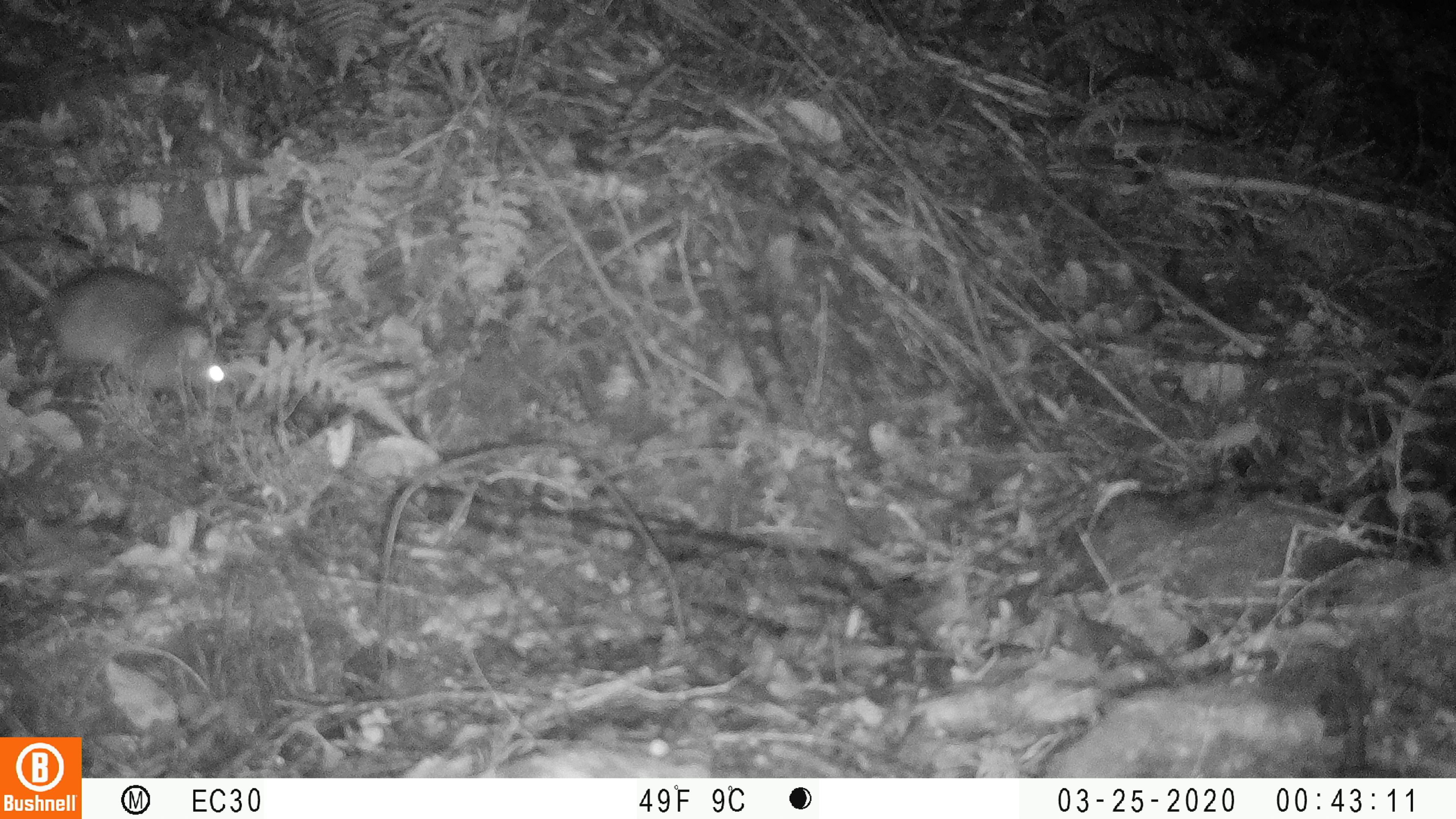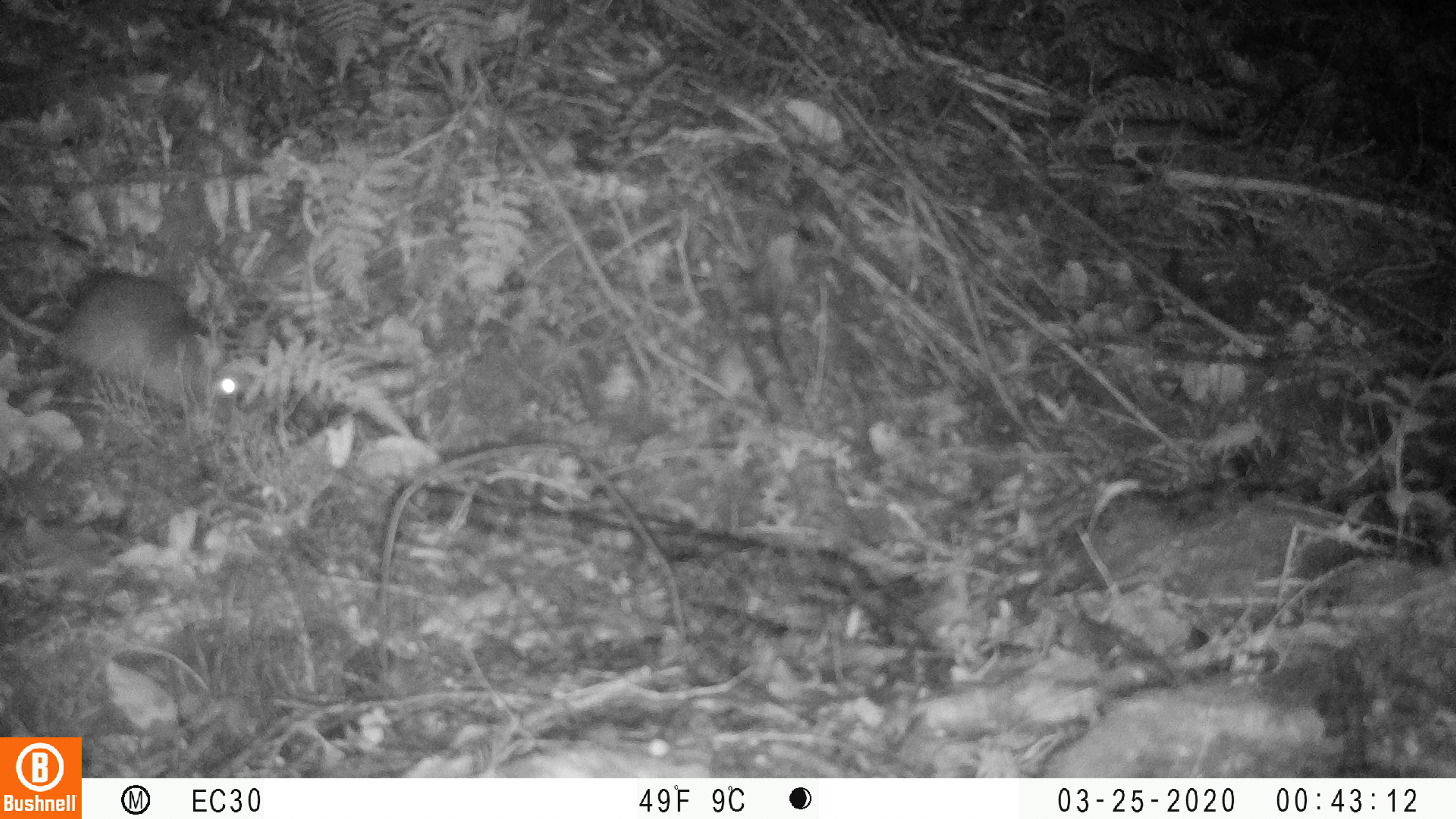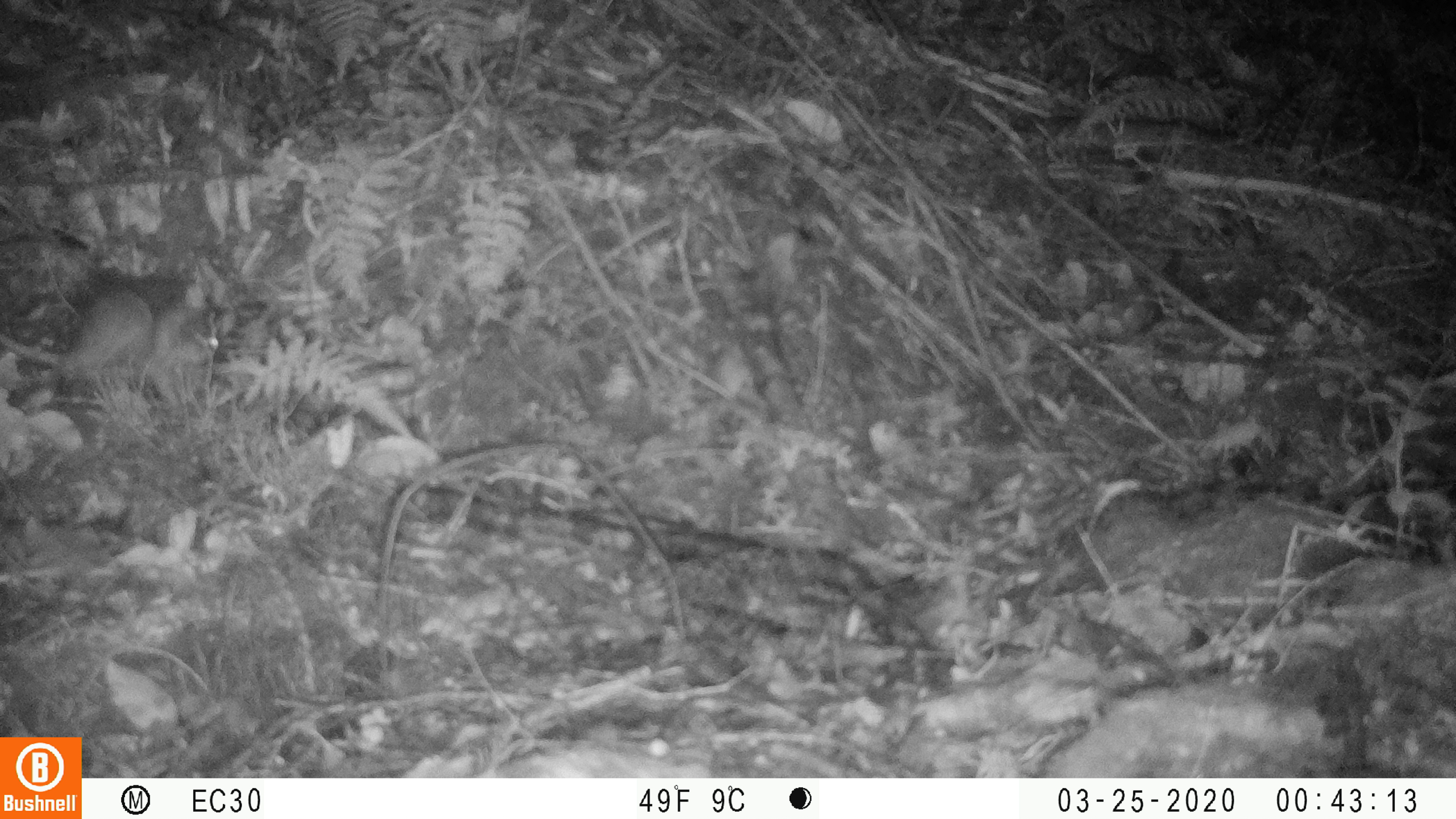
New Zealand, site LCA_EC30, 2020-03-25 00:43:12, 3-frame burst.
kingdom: Animalia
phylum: Chordata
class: Mammalia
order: Rodentia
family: Muridae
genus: Rattus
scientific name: Rattus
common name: rat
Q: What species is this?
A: Rat (Rattus).